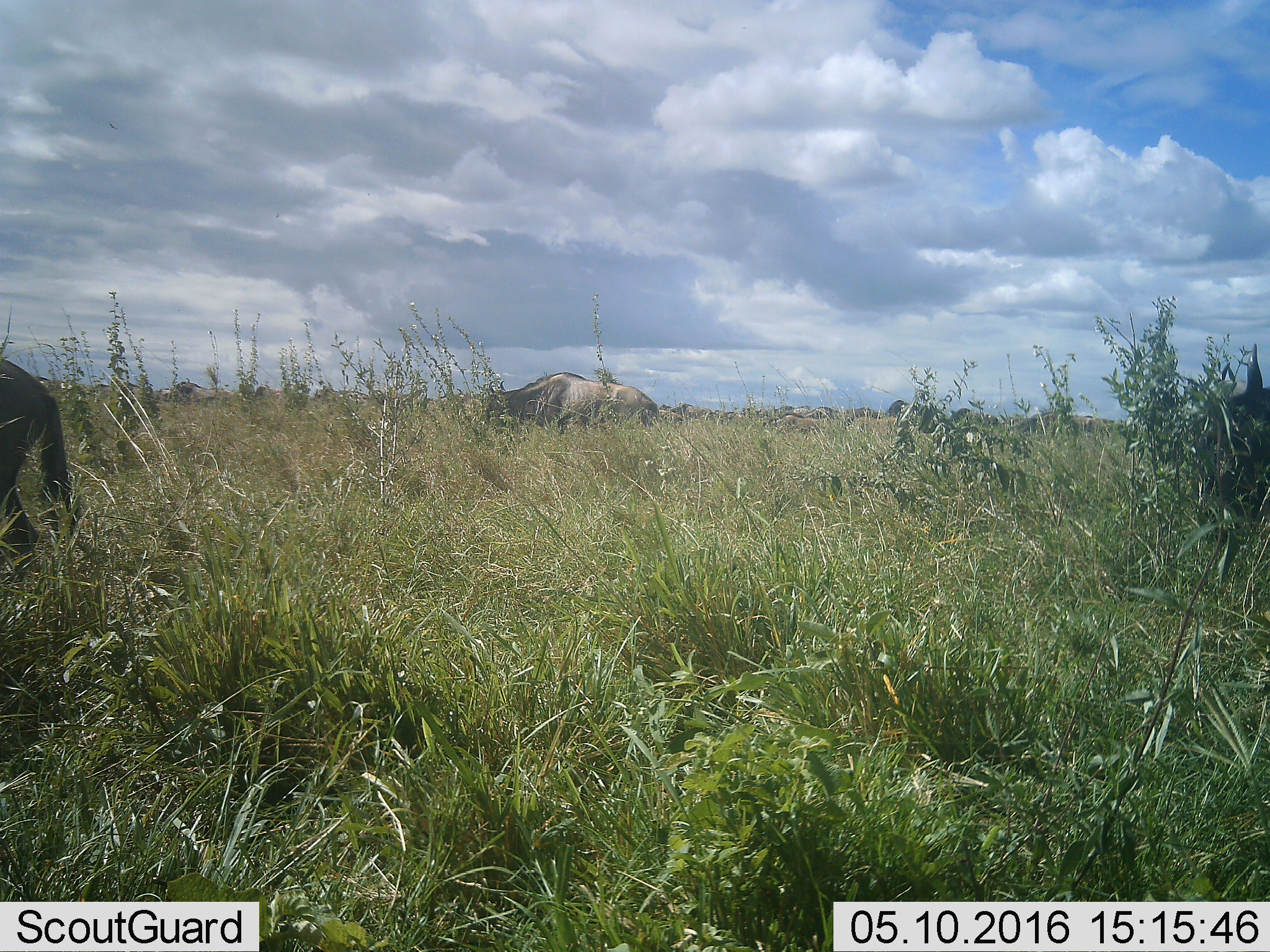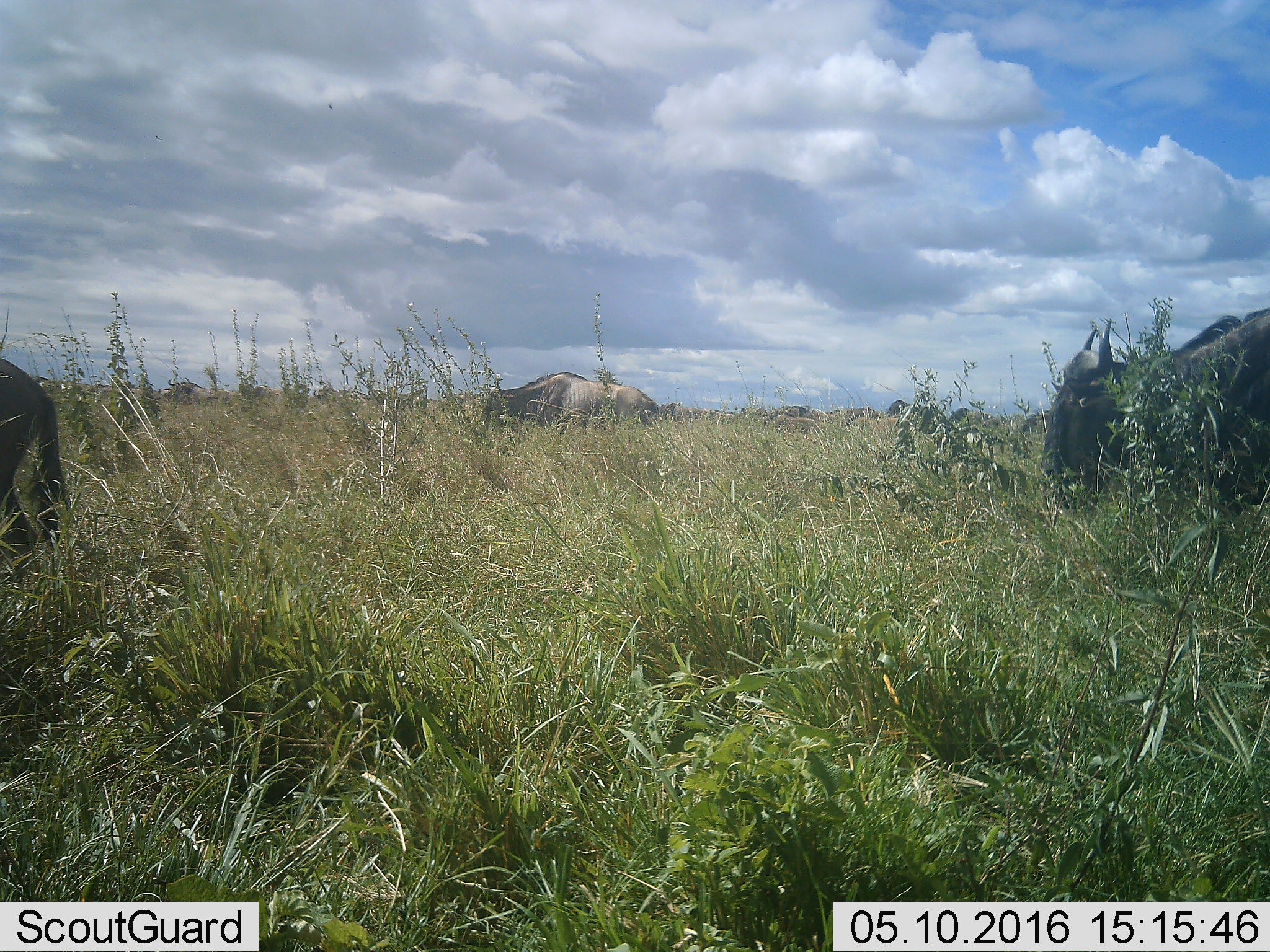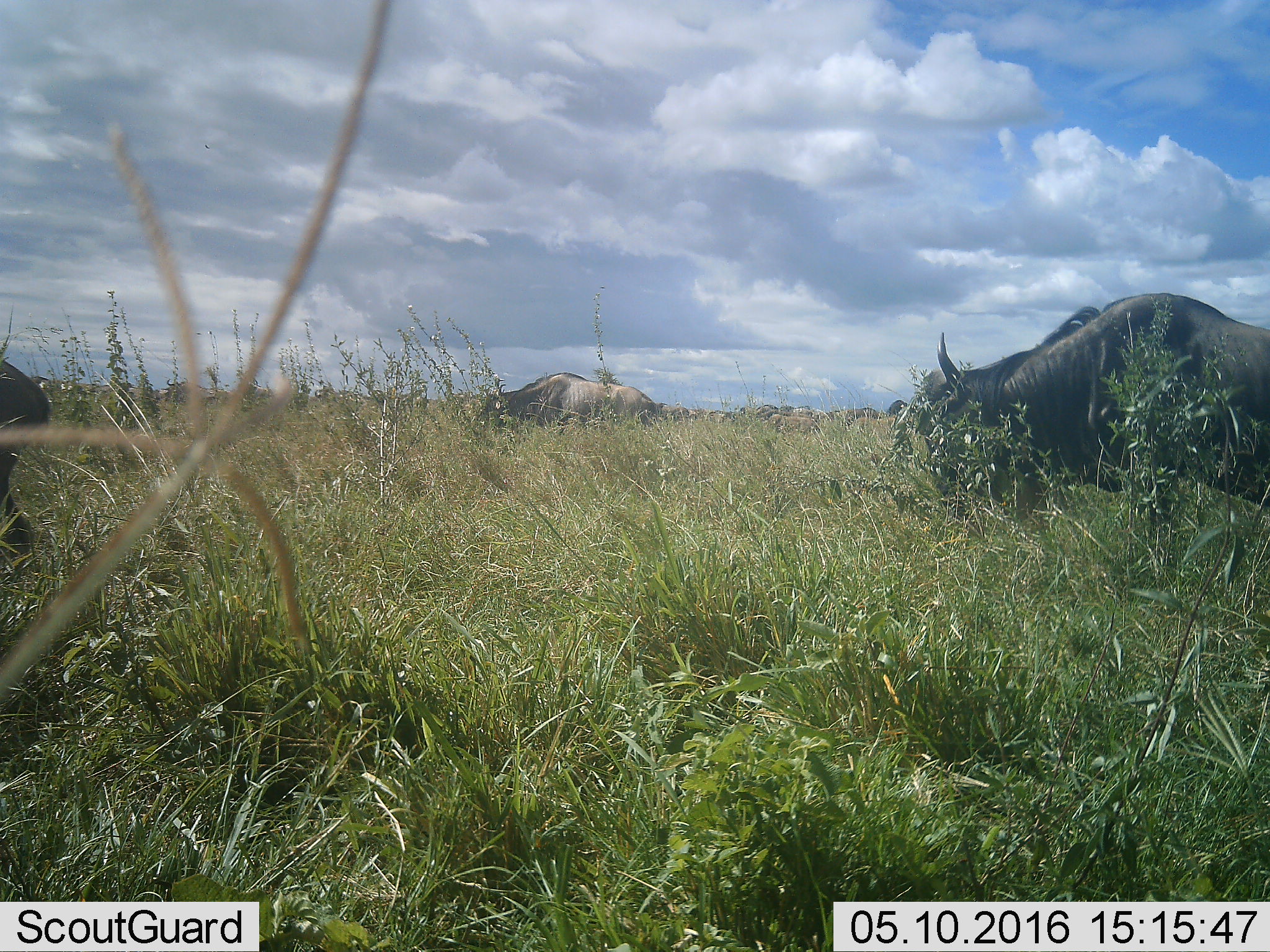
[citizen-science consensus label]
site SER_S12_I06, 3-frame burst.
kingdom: Animalia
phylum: Chordata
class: Mammalia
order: Artiodactyla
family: Bovidae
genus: Connochaetes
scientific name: Connochaetes taurinus taurinus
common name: blue wildebeest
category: wildebeestblue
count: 11-50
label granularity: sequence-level